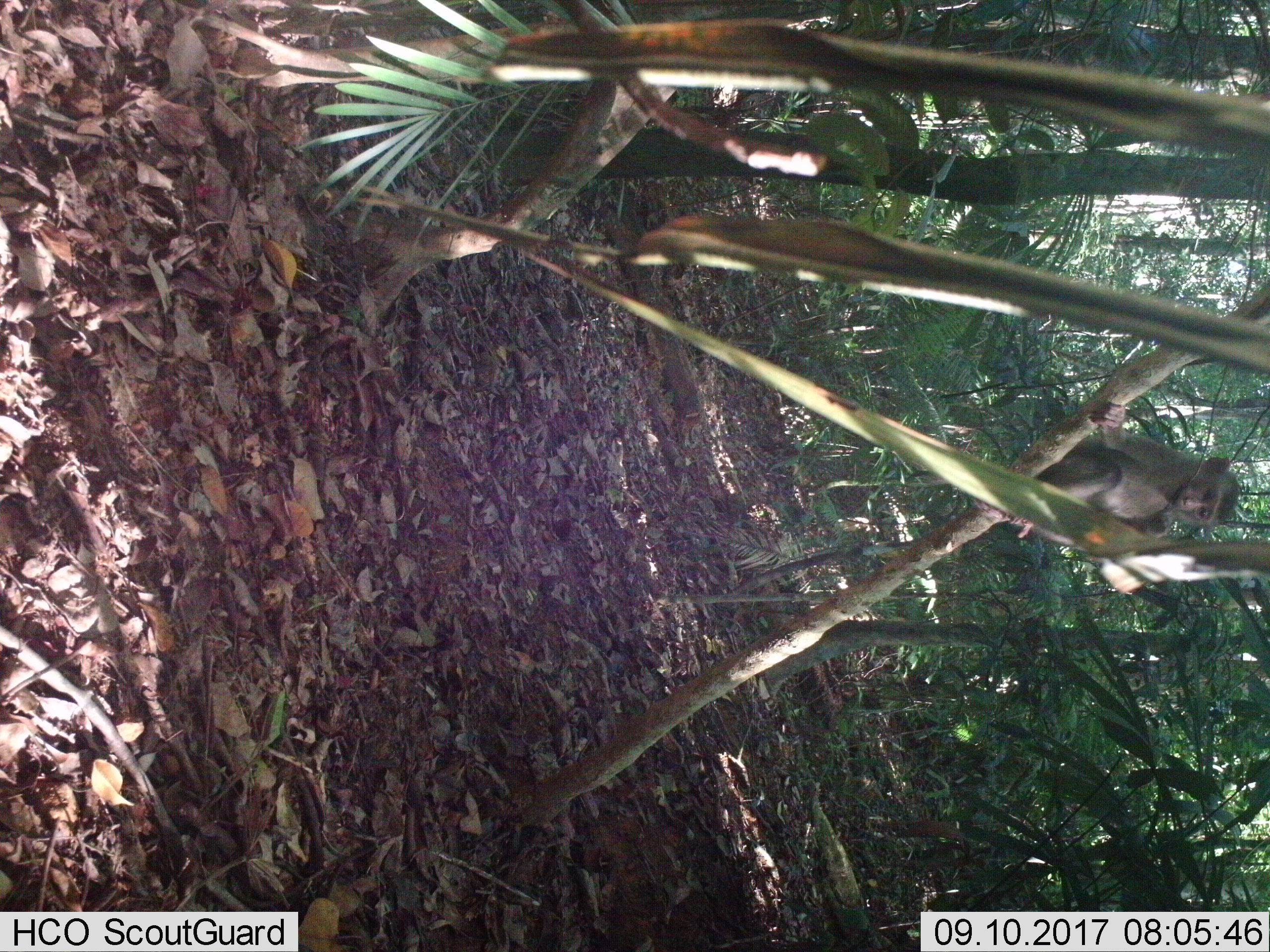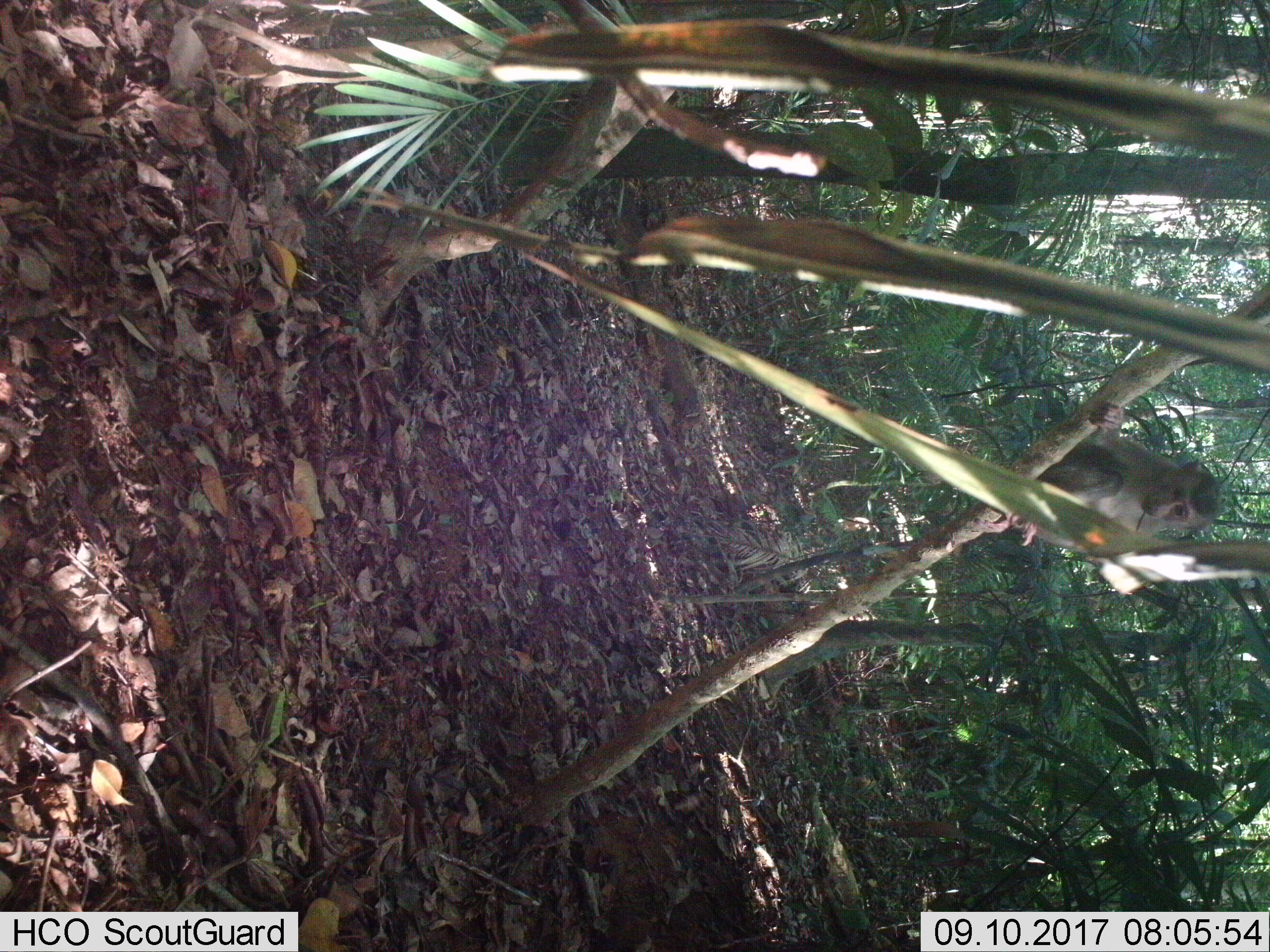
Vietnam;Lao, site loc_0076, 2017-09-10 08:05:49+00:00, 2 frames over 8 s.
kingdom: Animalia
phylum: Chordata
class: Mammalia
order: Primates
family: Cercopithecidae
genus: Macaca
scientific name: Macaca nemestrina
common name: pig-tailed macaque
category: pig tailed macaque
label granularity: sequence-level